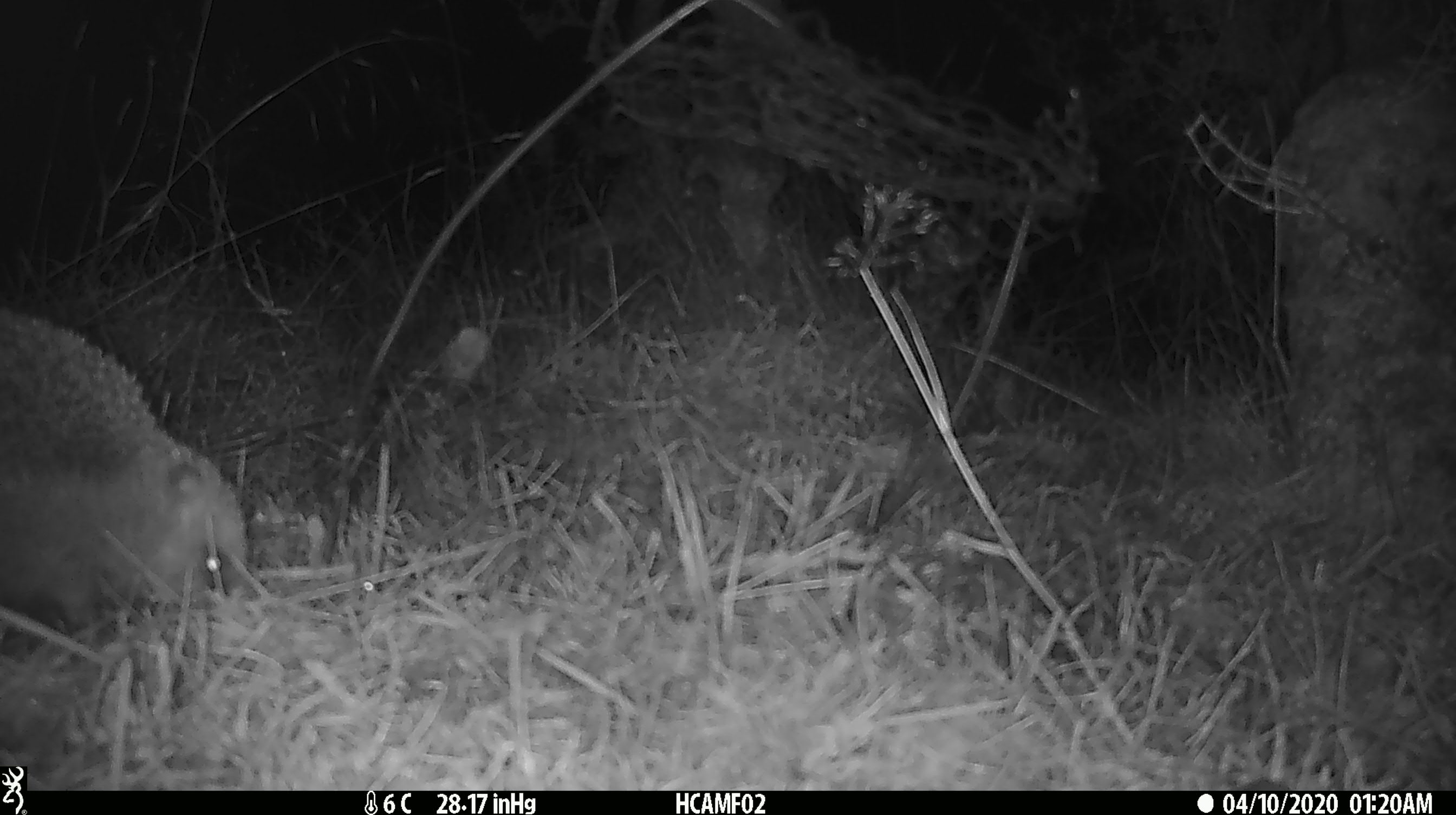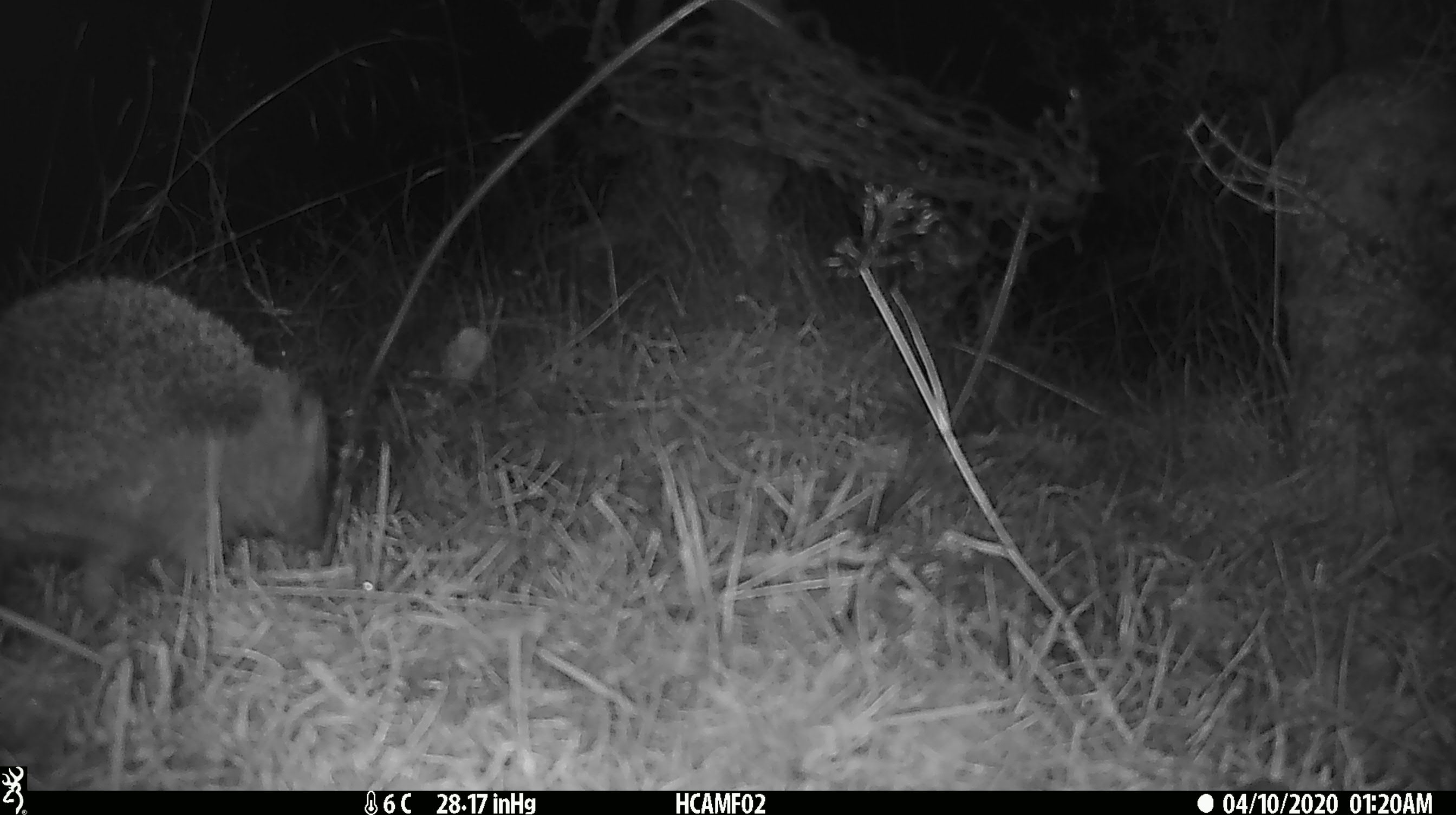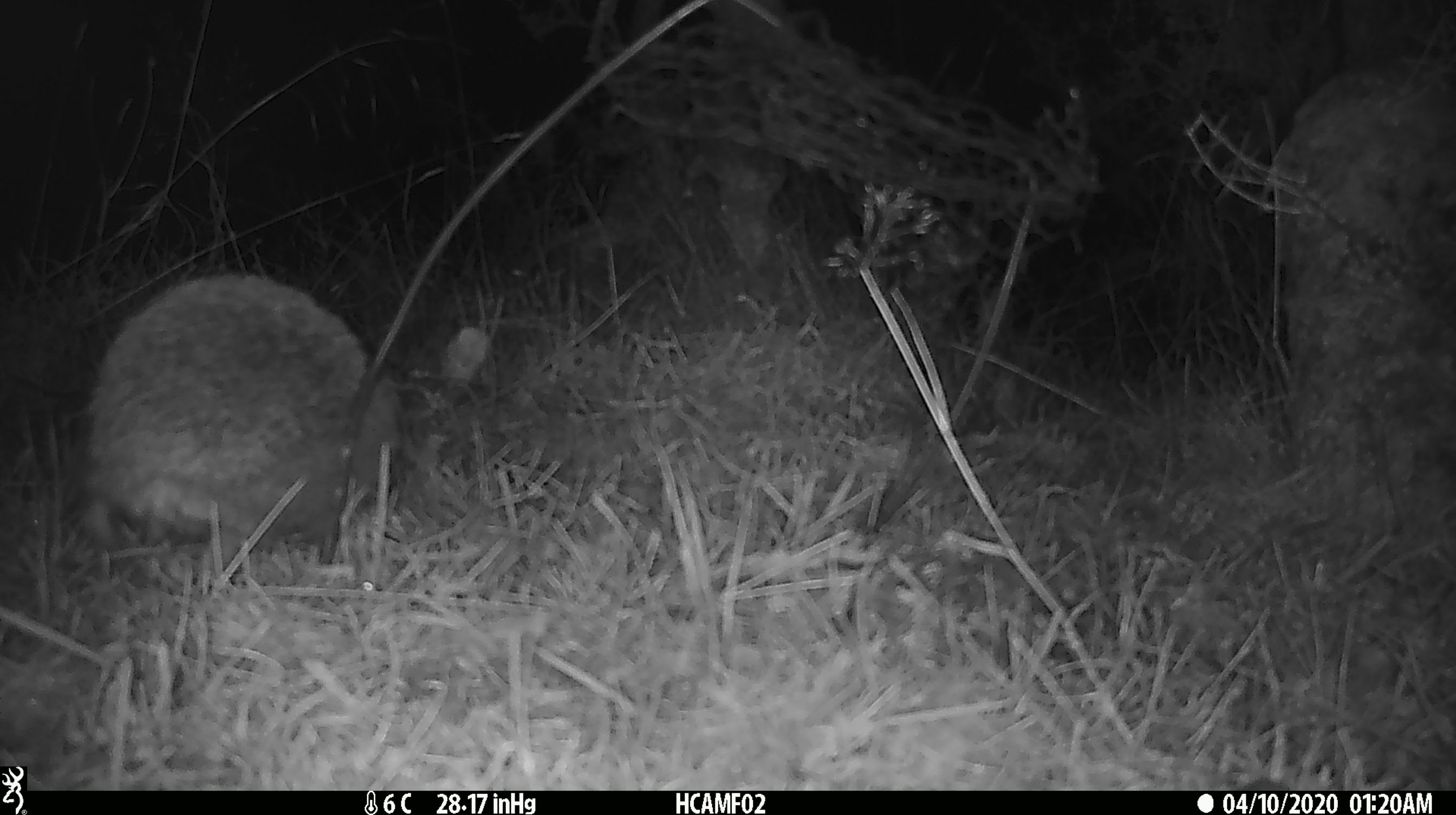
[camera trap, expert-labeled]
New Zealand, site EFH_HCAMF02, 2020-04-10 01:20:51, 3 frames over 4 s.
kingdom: Animalia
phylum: Chordata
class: Mammalia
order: Eulipotyphla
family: Erinaceidae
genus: Erinaceus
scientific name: Erinaceus europaeus europaeus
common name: european hedgehog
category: hedgehog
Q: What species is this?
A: Hedgehog (european hedgehog) (Erinaceus europaeus europaeus).